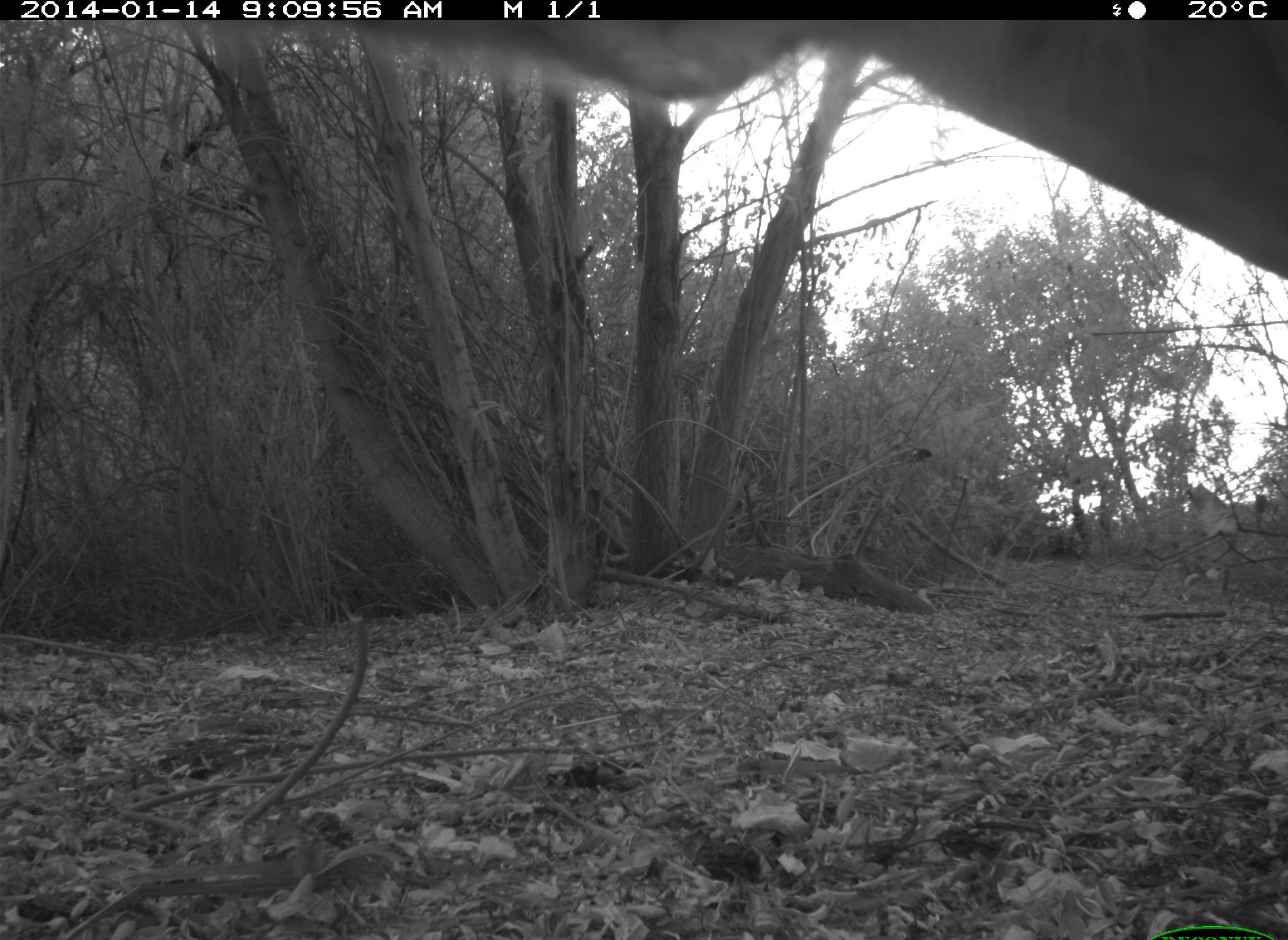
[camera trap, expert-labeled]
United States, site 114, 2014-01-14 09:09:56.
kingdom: Animalia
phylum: Chordata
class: Mammalia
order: Artiodactyla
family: Bovidae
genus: Bos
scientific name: Bos taurus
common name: cow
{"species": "cow (Bos taurus)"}